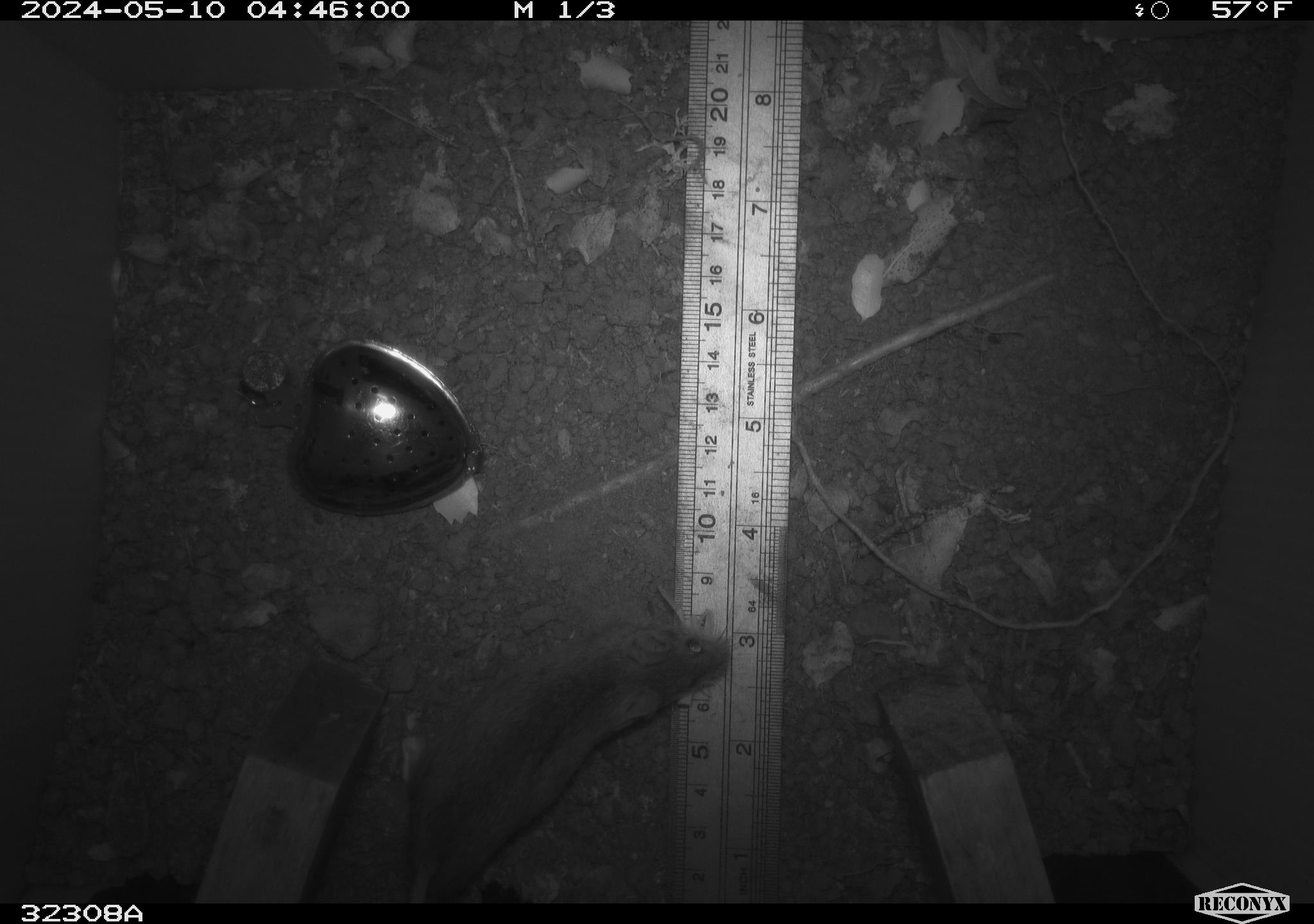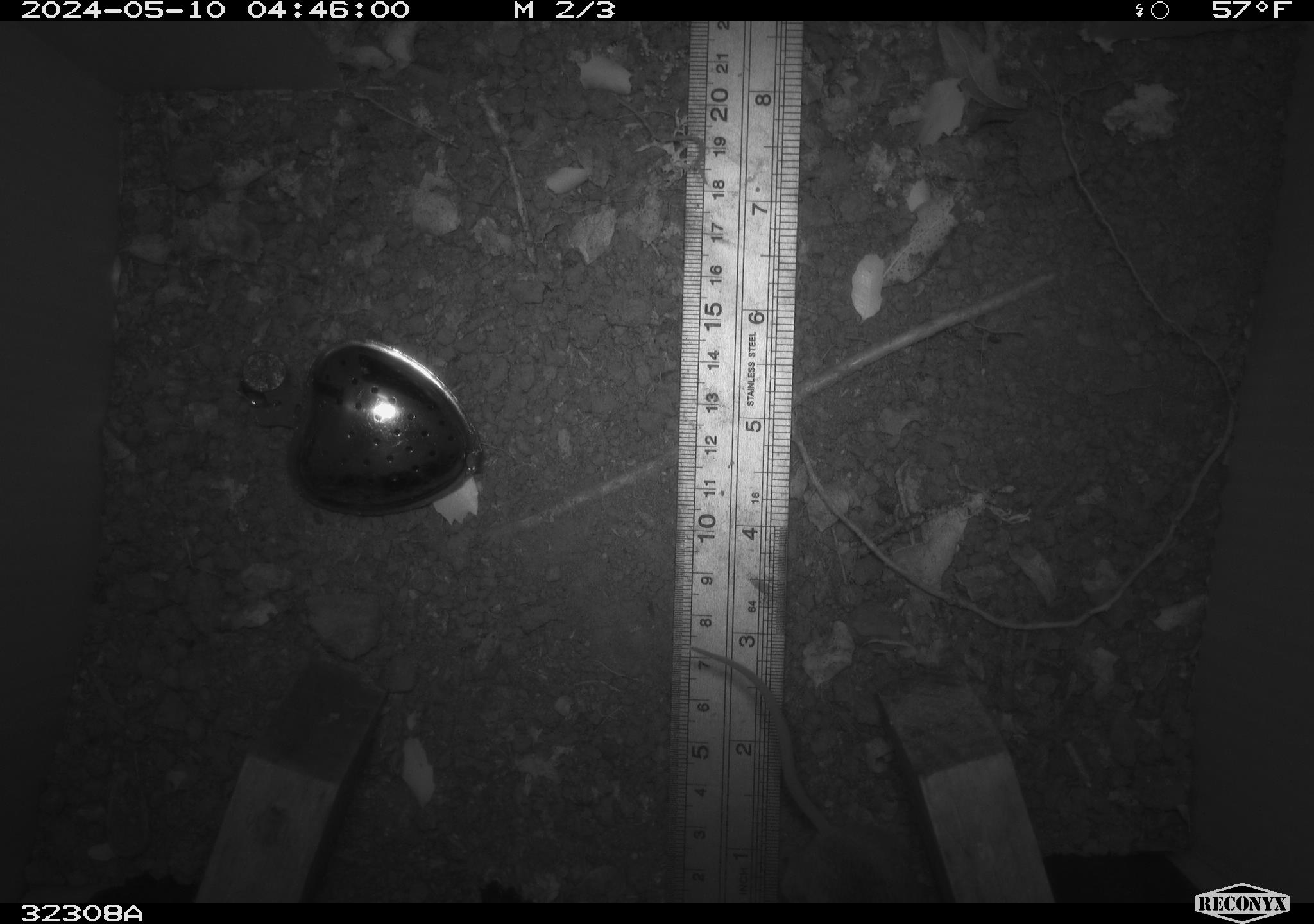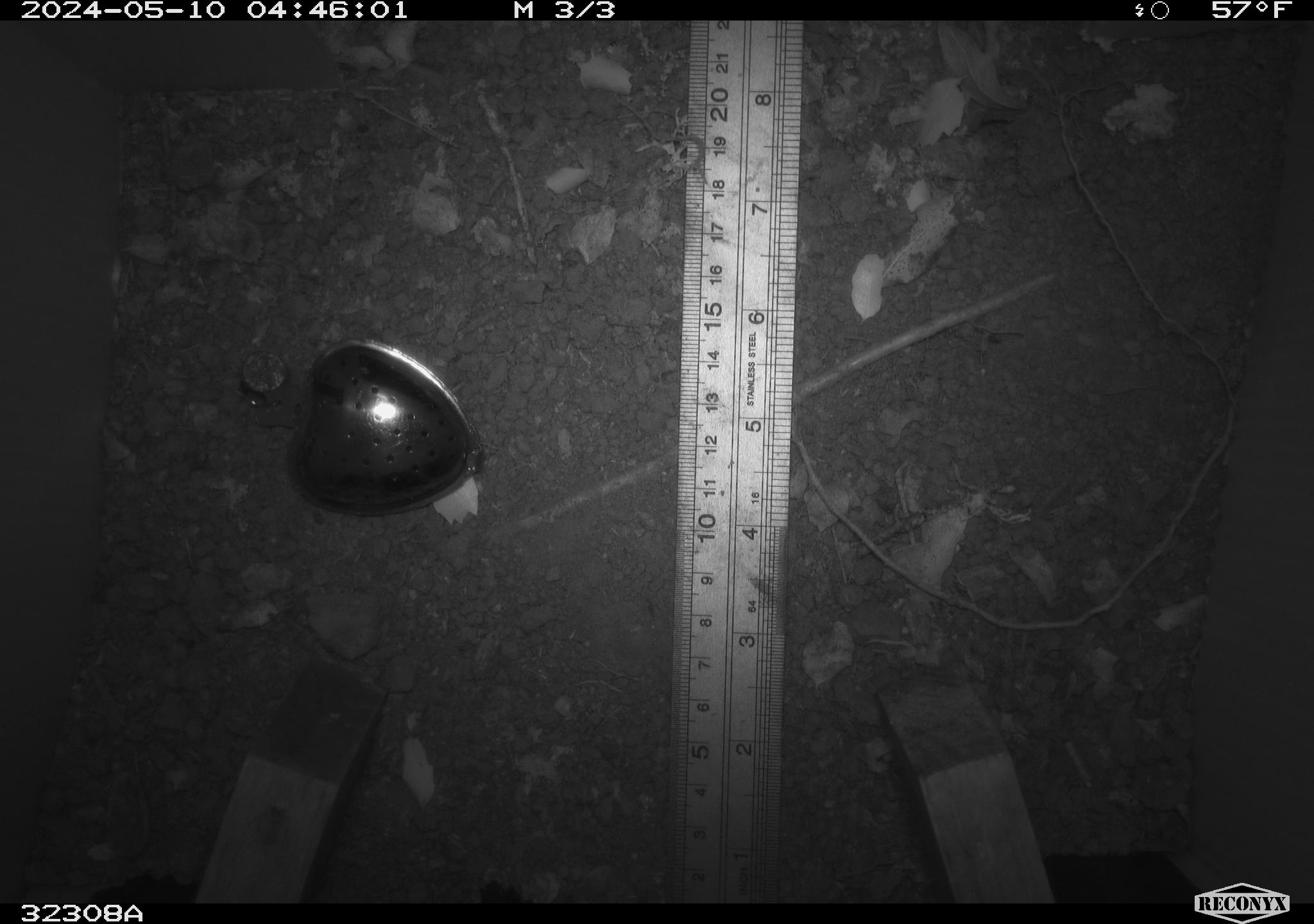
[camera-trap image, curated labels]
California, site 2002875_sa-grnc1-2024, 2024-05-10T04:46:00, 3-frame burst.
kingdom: Animalia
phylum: Chordata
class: Mammalia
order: Rodentia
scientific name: Rodentia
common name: rodent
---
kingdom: Animalia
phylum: Chordata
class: Mammalia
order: Rodentia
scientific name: Rodentia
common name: mouse species